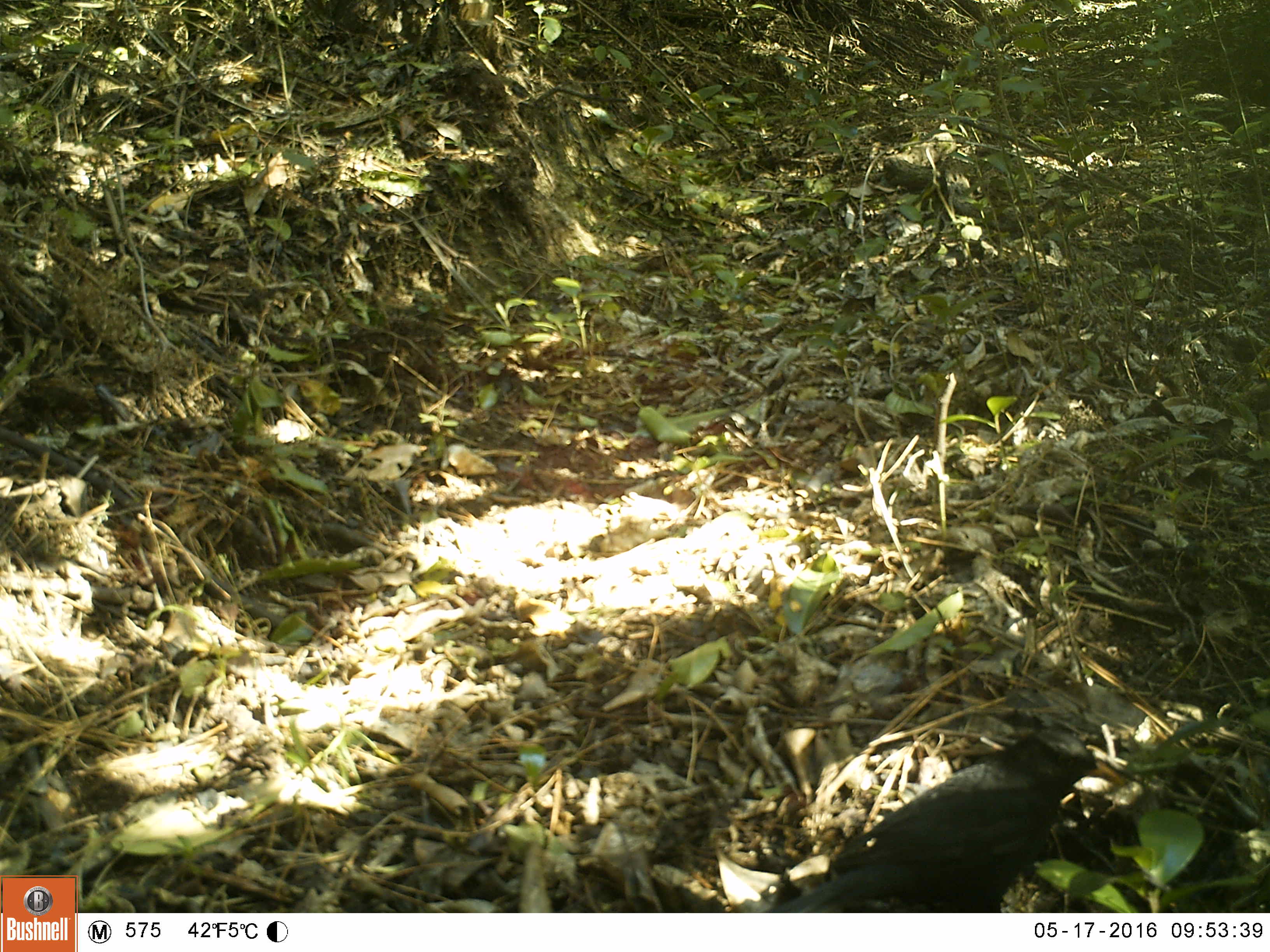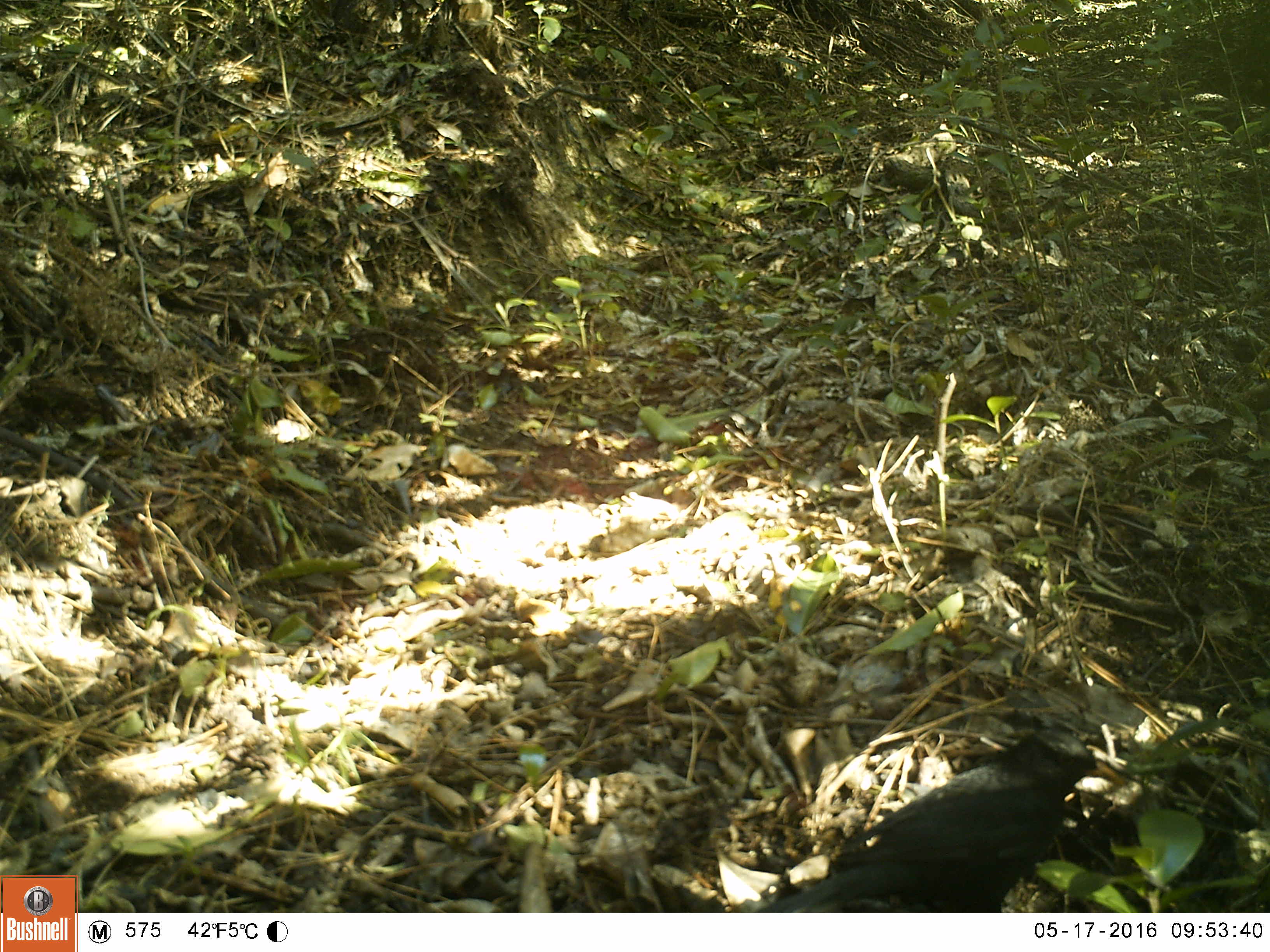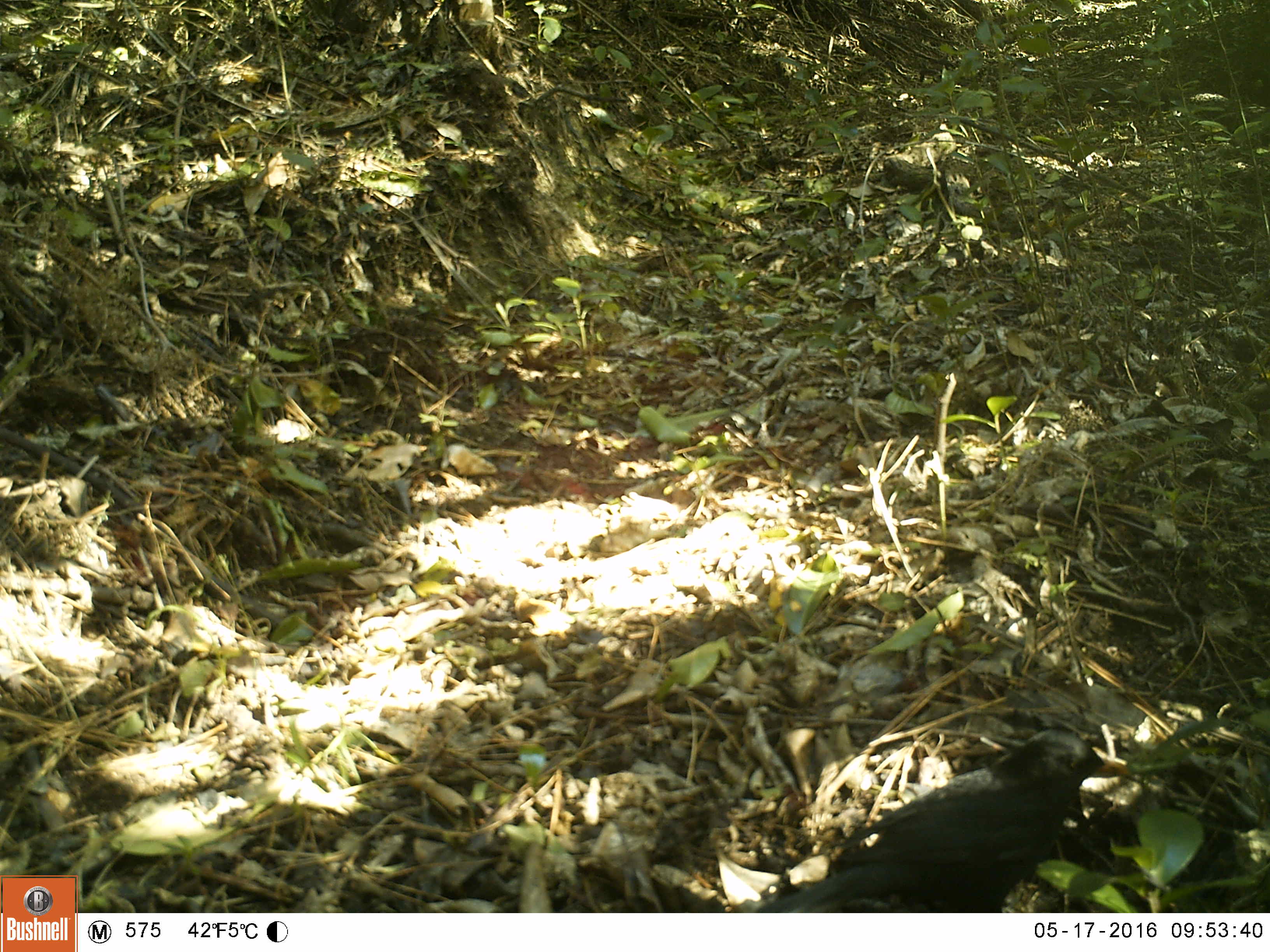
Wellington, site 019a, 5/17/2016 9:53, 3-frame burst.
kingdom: Animalia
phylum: Chordata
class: Aves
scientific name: Aves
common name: bird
Bird (Aves).